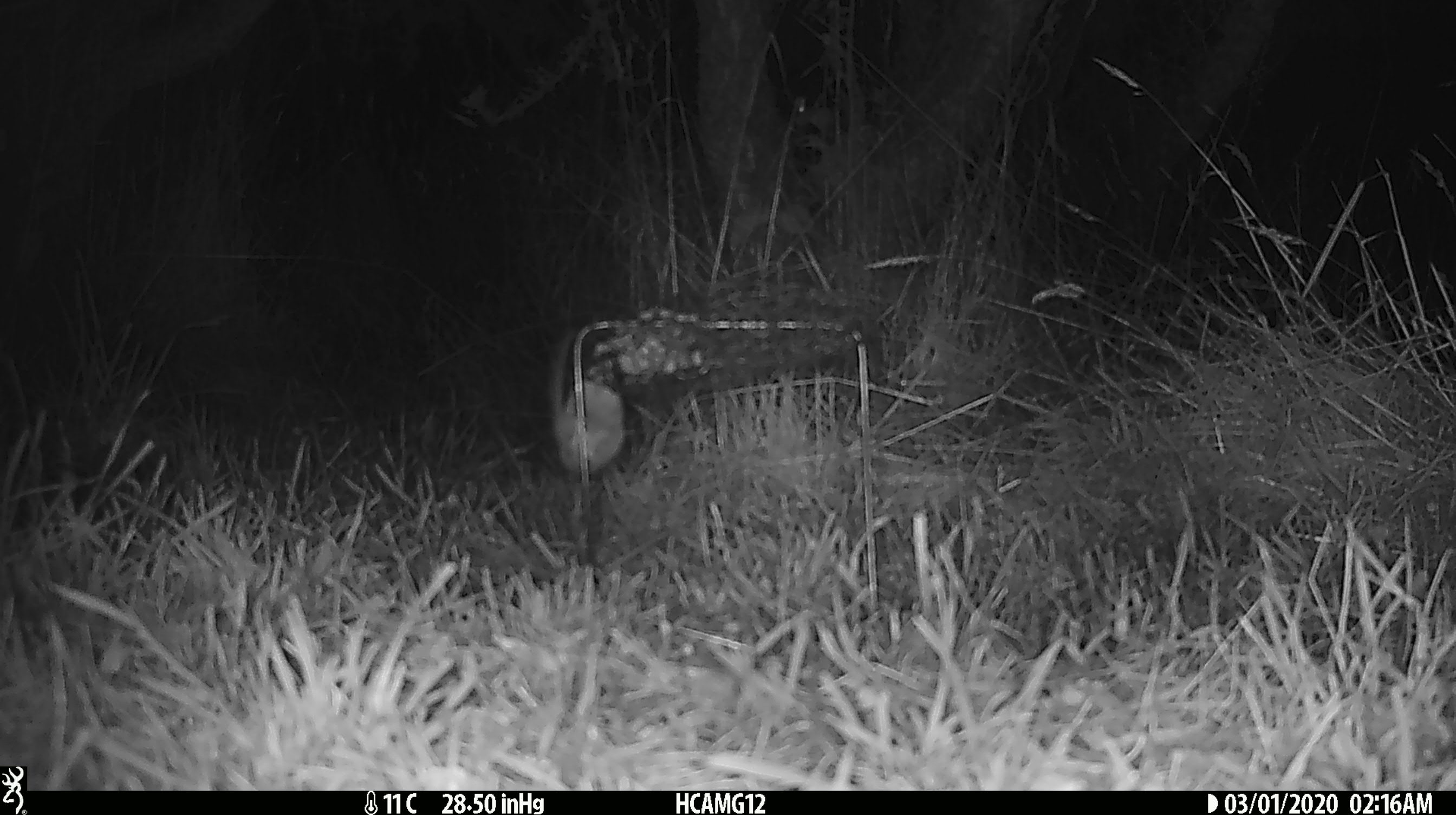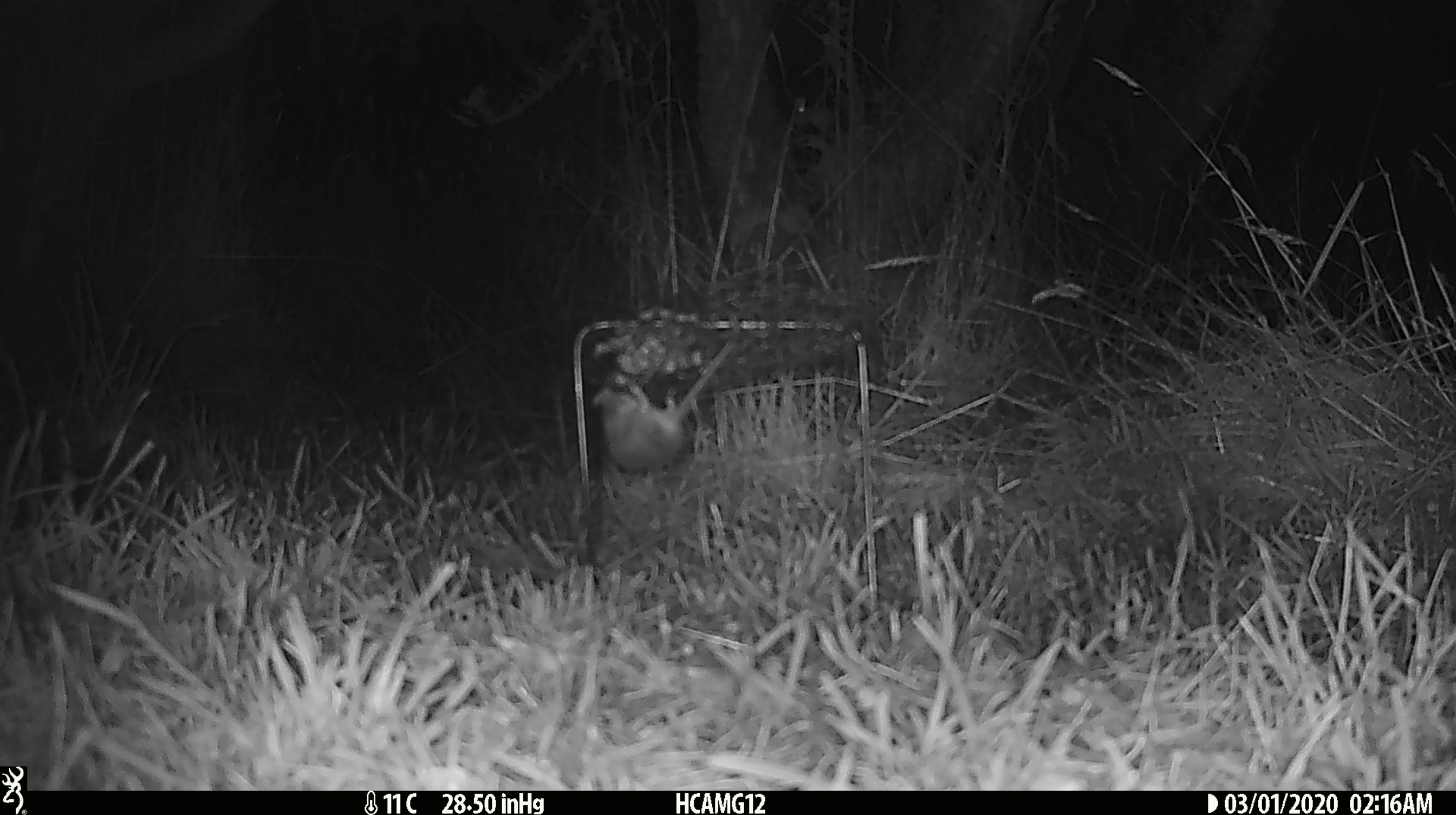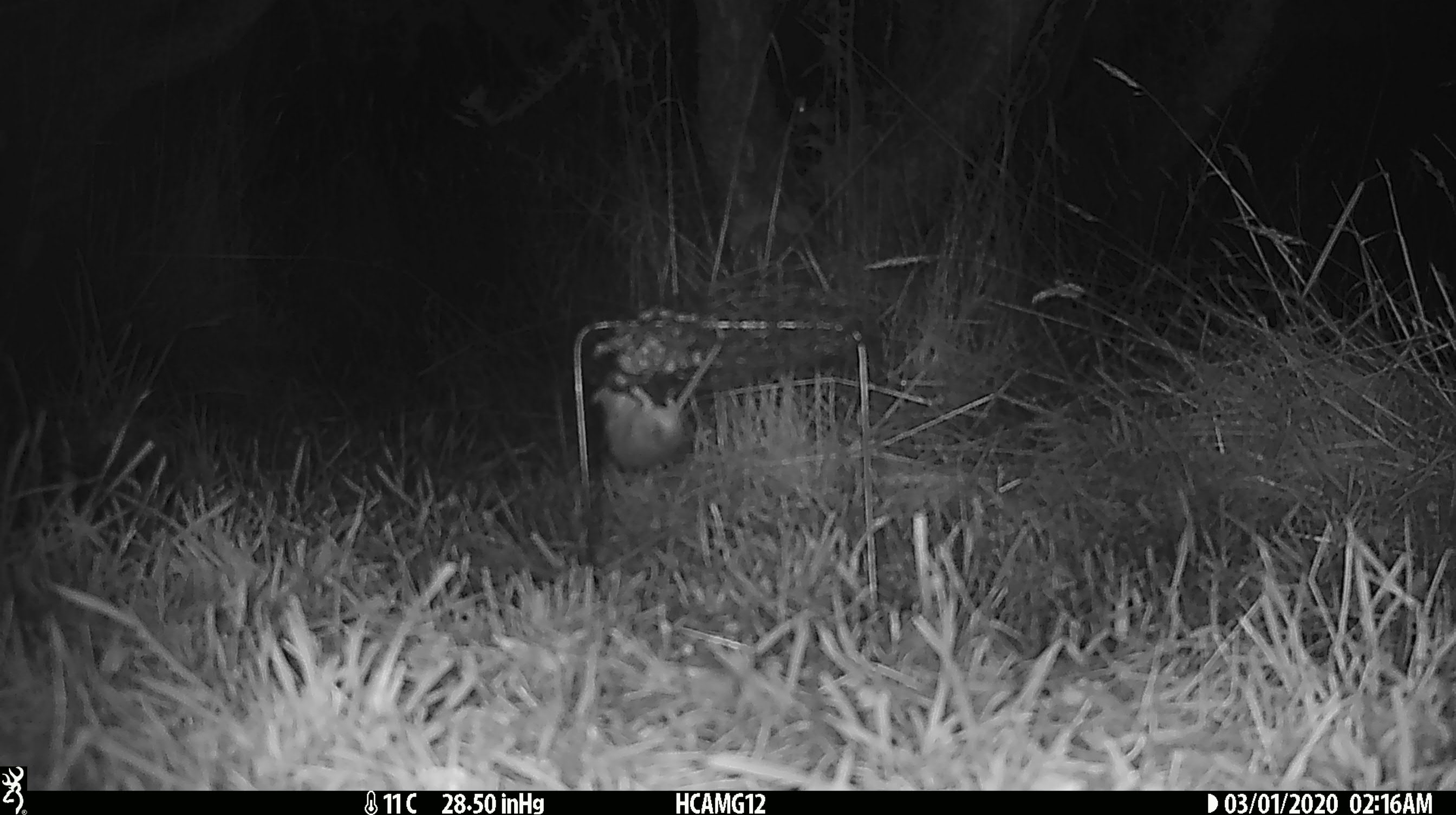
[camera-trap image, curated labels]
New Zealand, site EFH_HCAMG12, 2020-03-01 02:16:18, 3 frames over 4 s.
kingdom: Animalia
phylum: Chordata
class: Mammalia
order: Rodentia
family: Muridae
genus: Mus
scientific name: Mus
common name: mouse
Mouse (Mus).